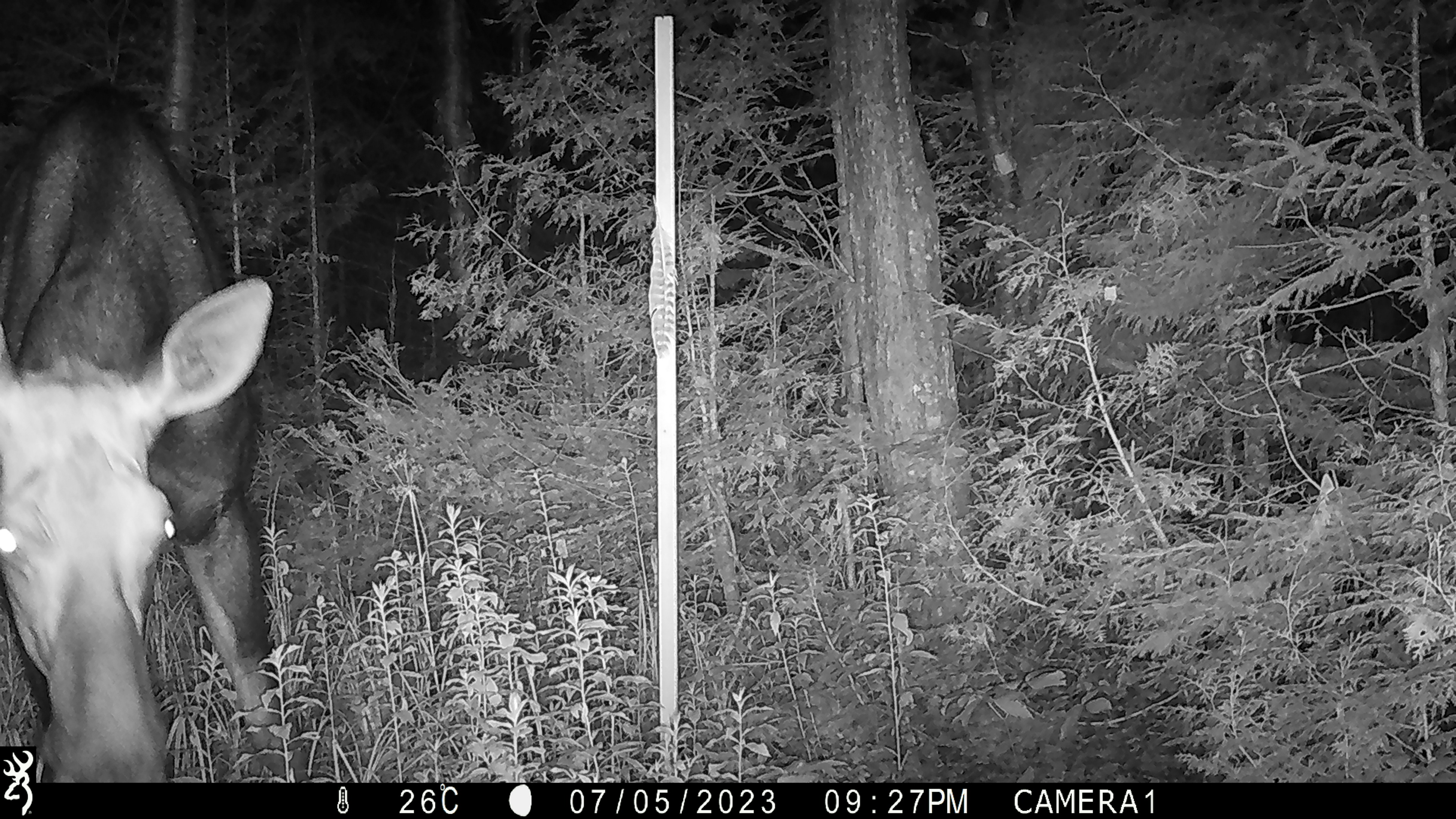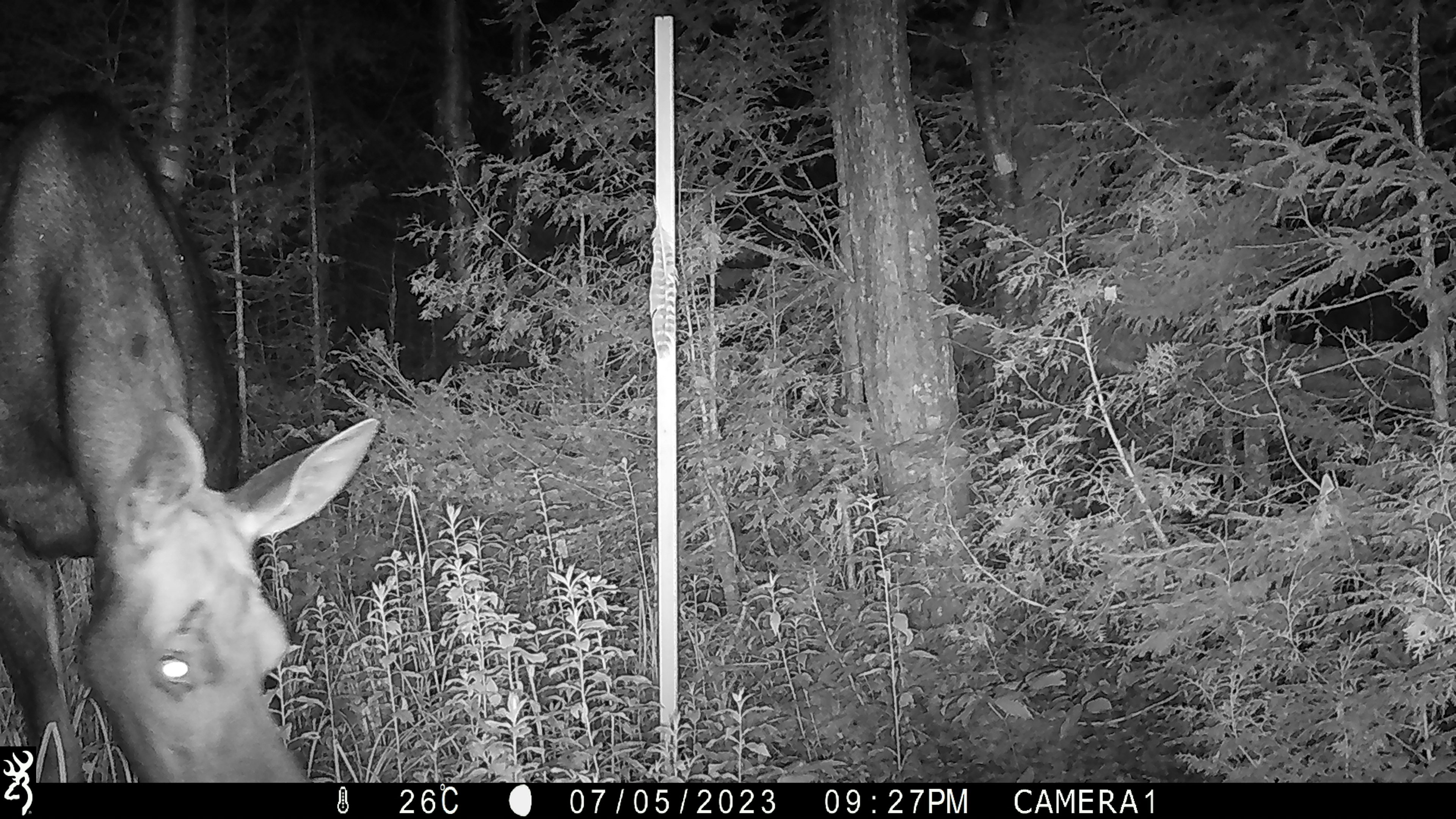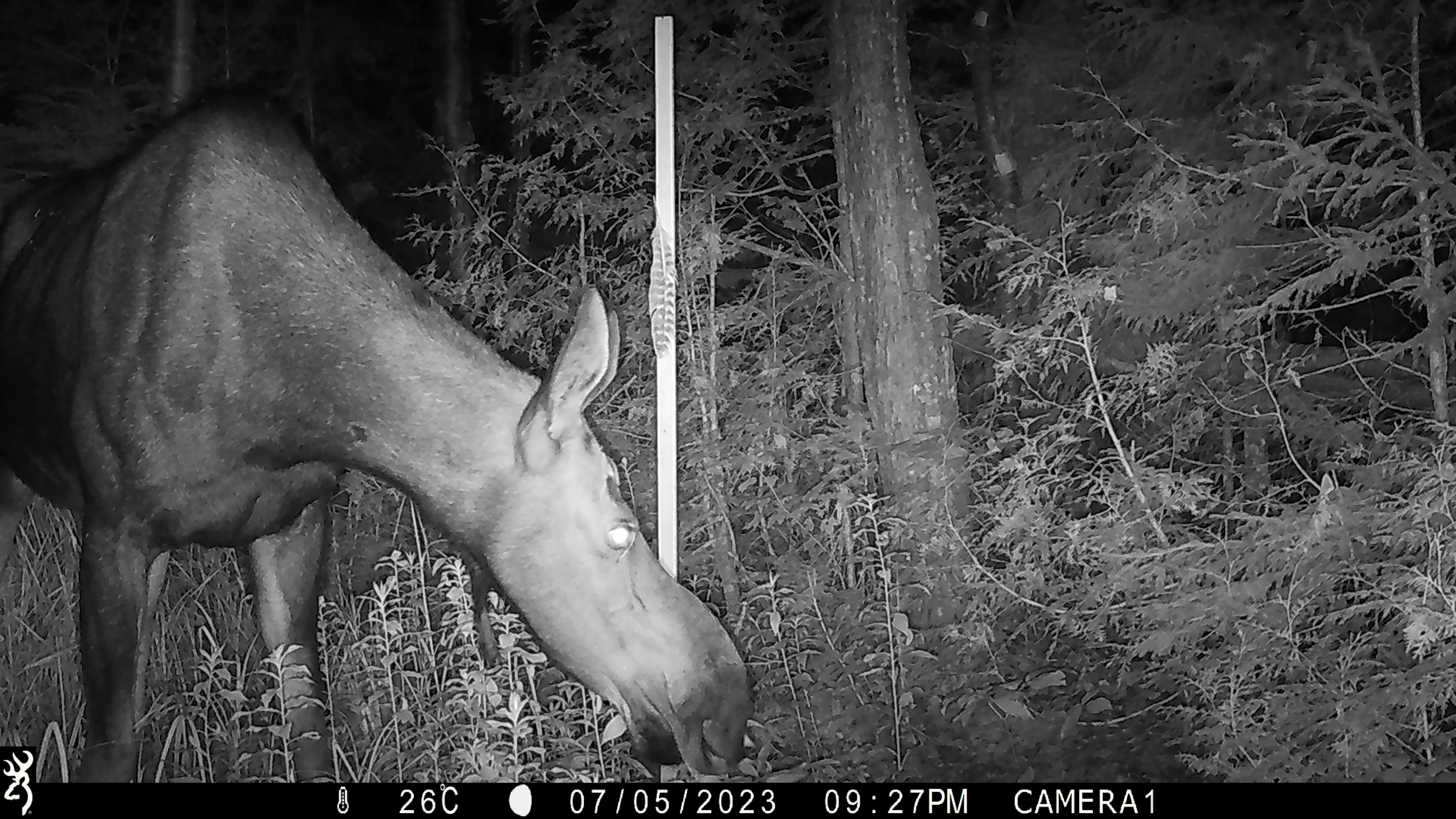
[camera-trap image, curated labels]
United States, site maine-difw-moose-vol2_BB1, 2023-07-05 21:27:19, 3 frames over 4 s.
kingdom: Animalia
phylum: Chordata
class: Mammalia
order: Artiodactyla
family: Cervidae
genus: Alces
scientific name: Alces alces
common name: moose